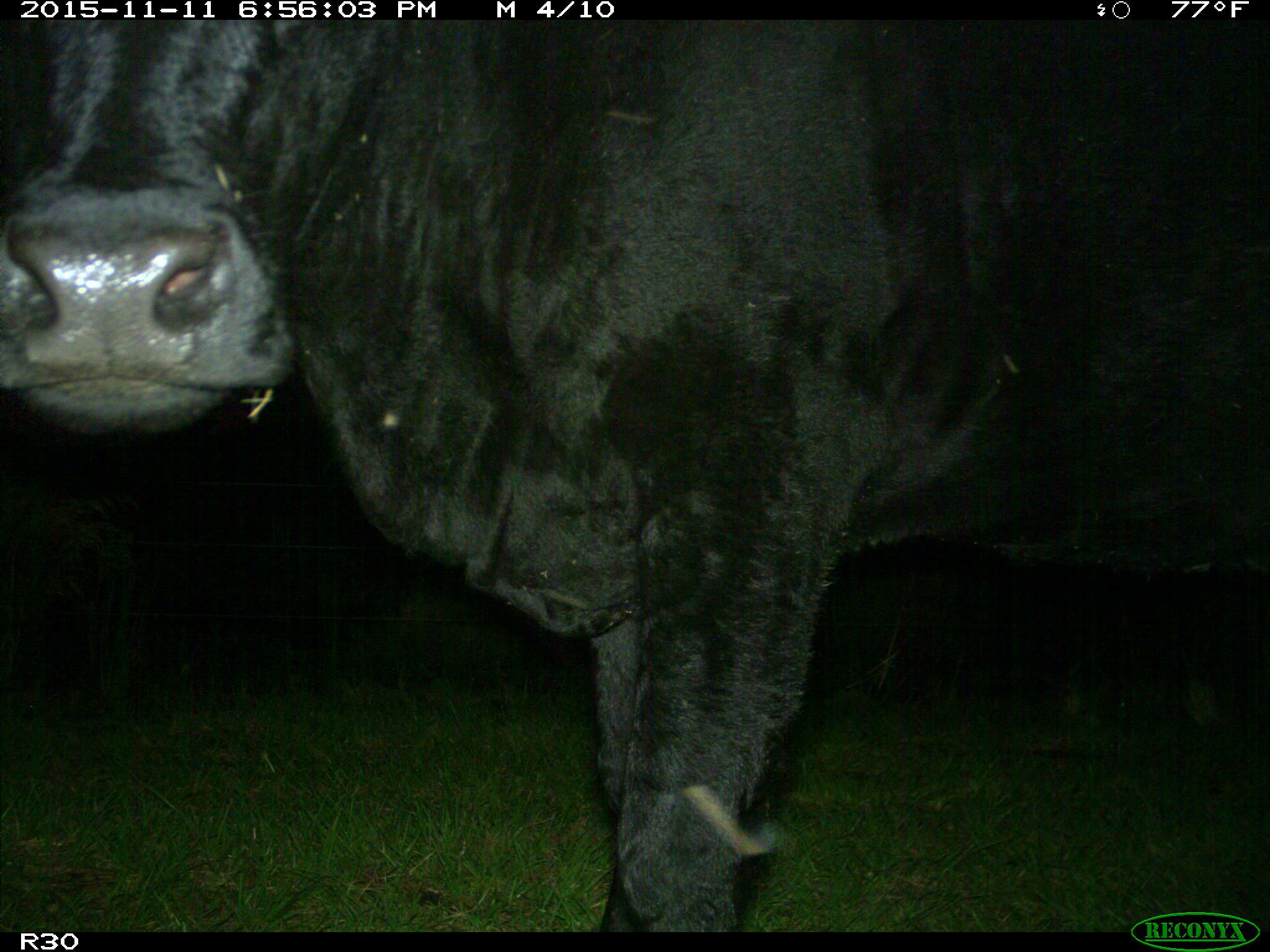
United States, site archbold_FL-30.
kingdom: Animalia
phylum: Chordata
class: Mammalia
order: Artiodactyla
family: Bovidae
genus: Bos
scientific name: Bos taurus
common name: domestic cow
Bos taurus (domestic cow).